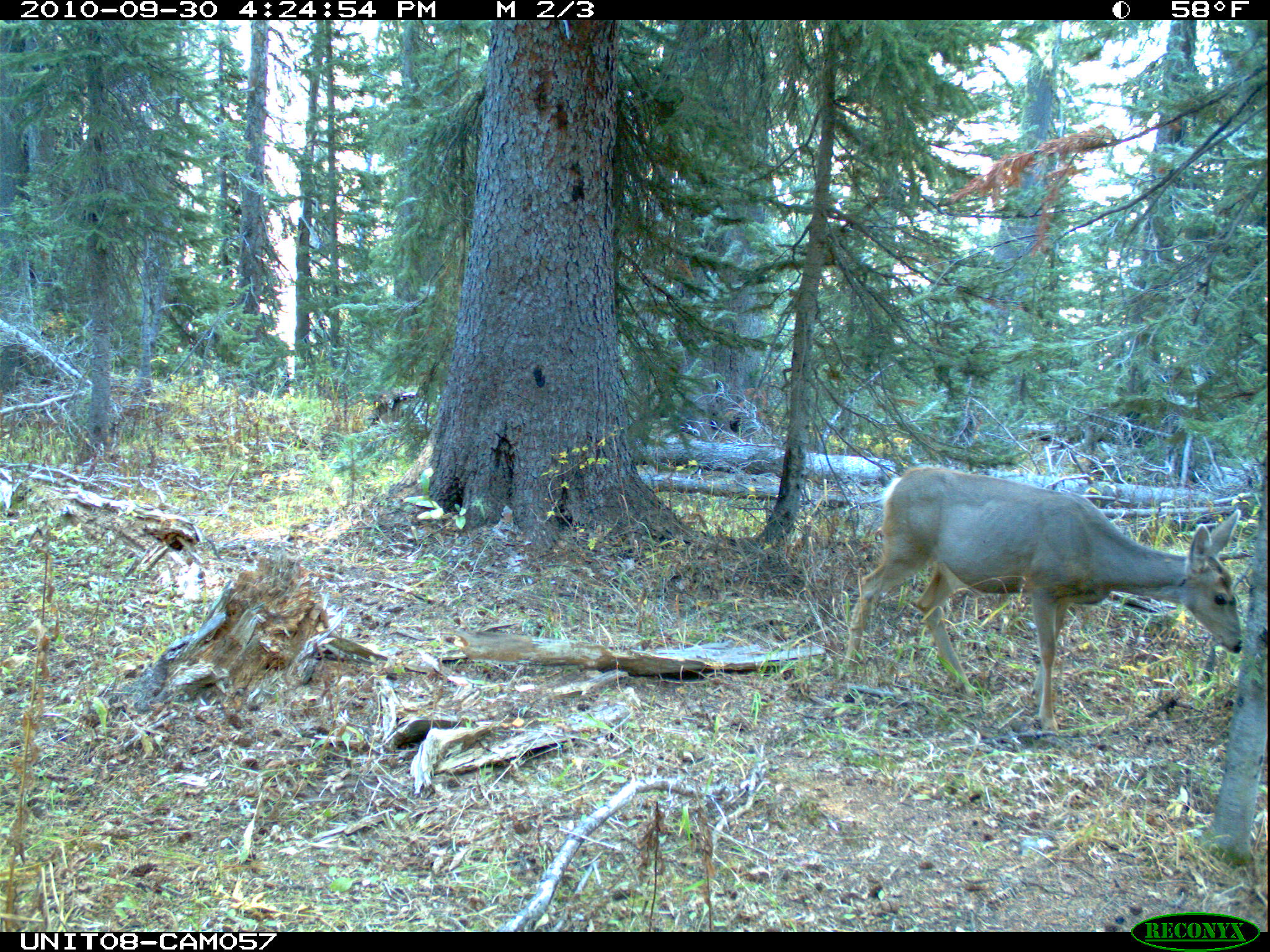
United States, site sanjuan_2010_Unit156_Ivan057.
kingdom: Animalia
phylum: Chordata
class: Mammalia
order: Artiodactyla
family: Cervidae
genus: Odocoileus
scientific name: Odocoileus hemionus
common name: mule deer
Odocoileus hemionus (mule deer).